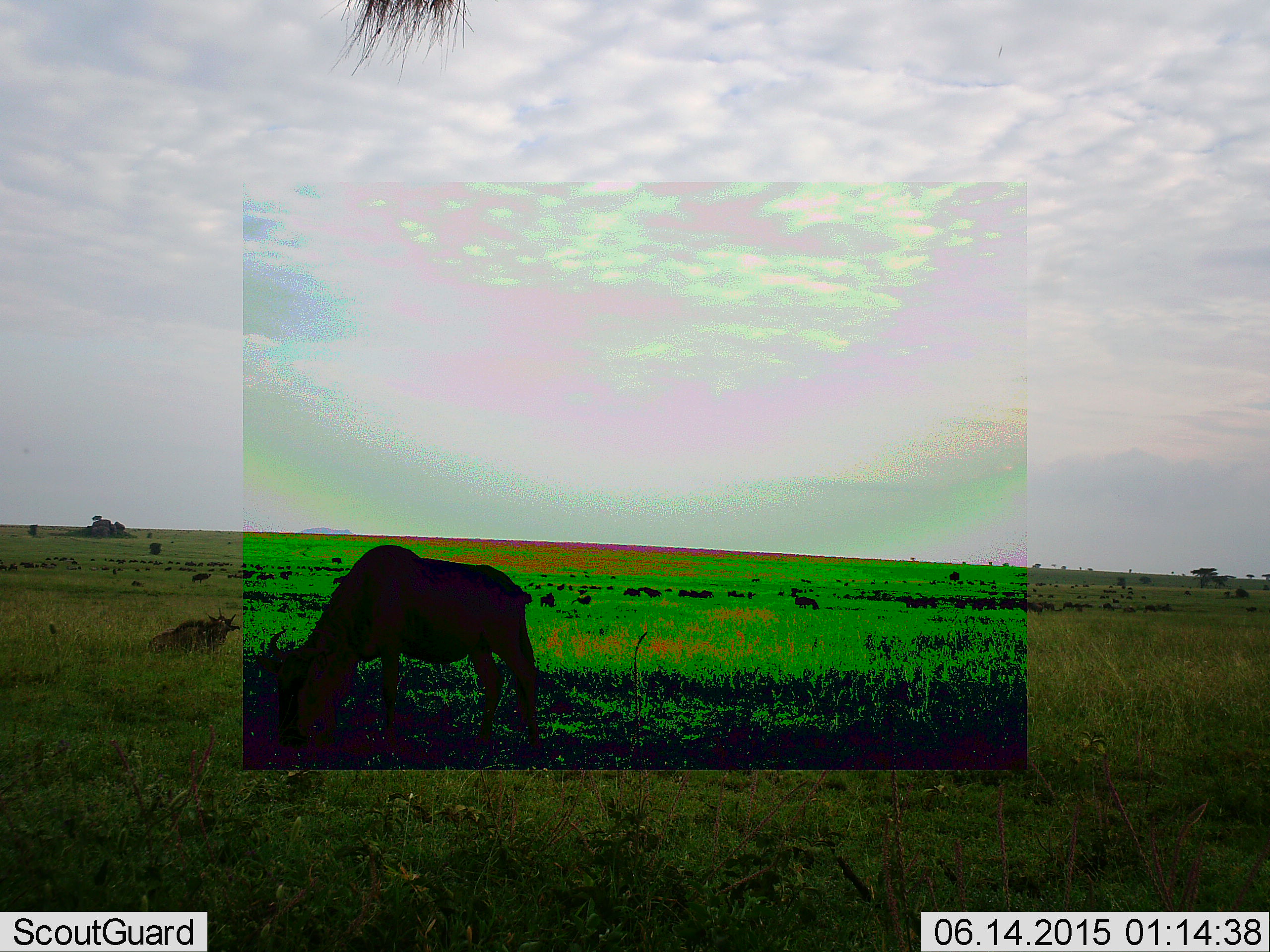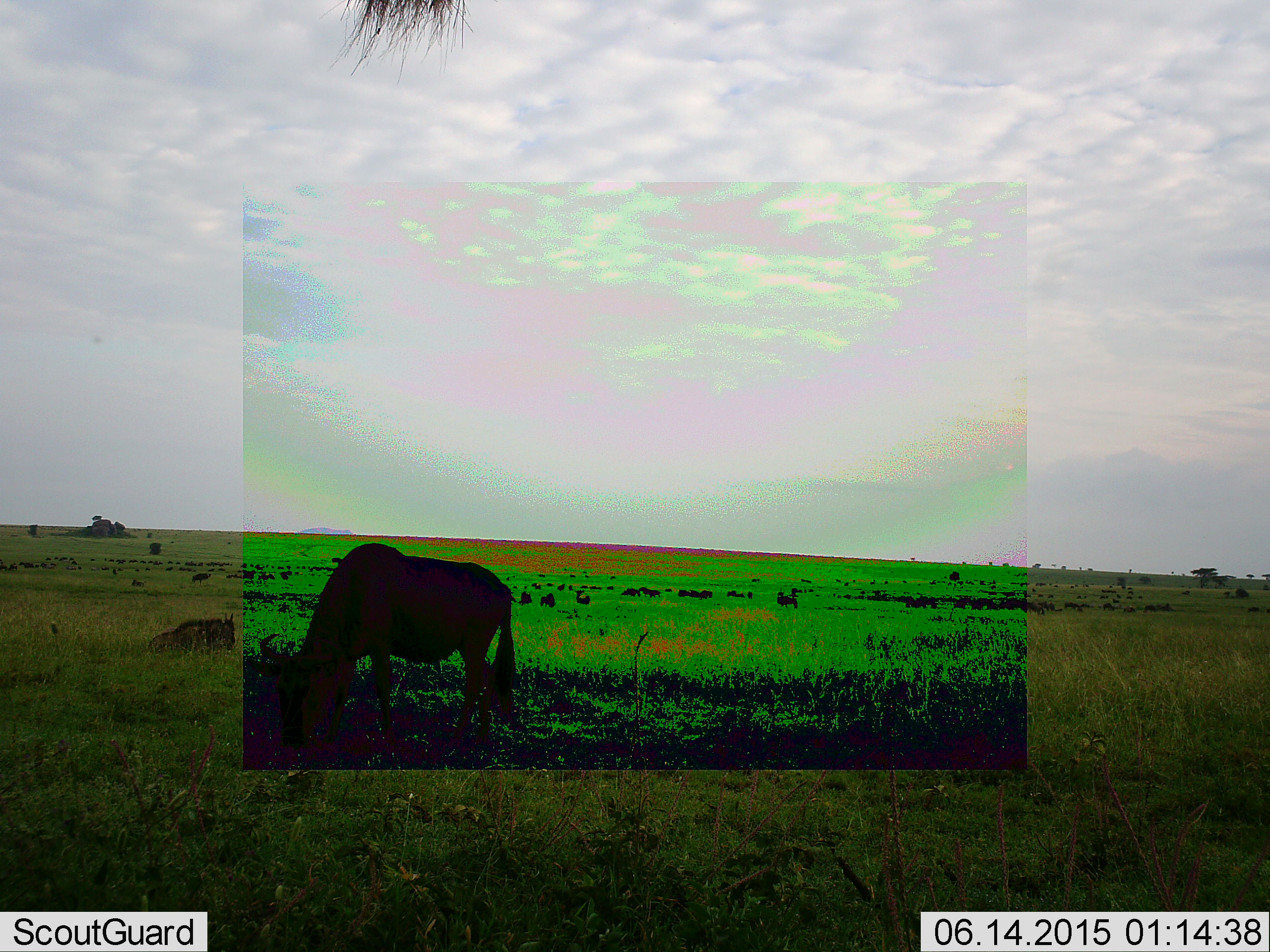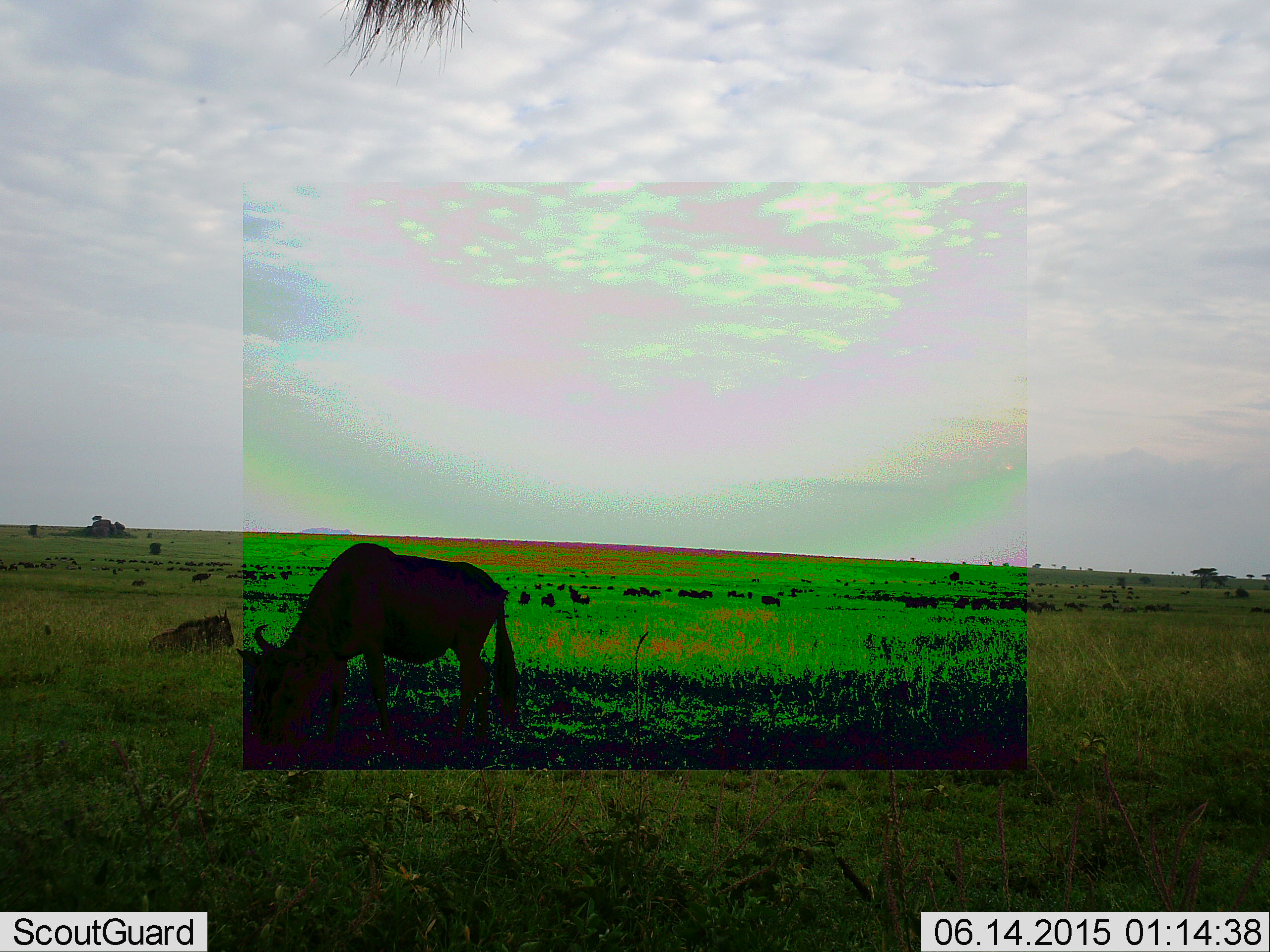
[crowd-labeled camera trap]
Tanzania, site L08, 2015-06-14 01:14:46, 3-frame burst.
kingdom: Animalia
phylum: Chordata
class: Mammalia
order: Artiodactyla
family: Bovidae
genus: Connochaetes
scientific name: Connochaetes taurinus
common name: blue wildebeest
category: wildebeest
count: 11-50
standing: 30%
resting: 10%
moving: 30%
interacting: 0%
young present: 0%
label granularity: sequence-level